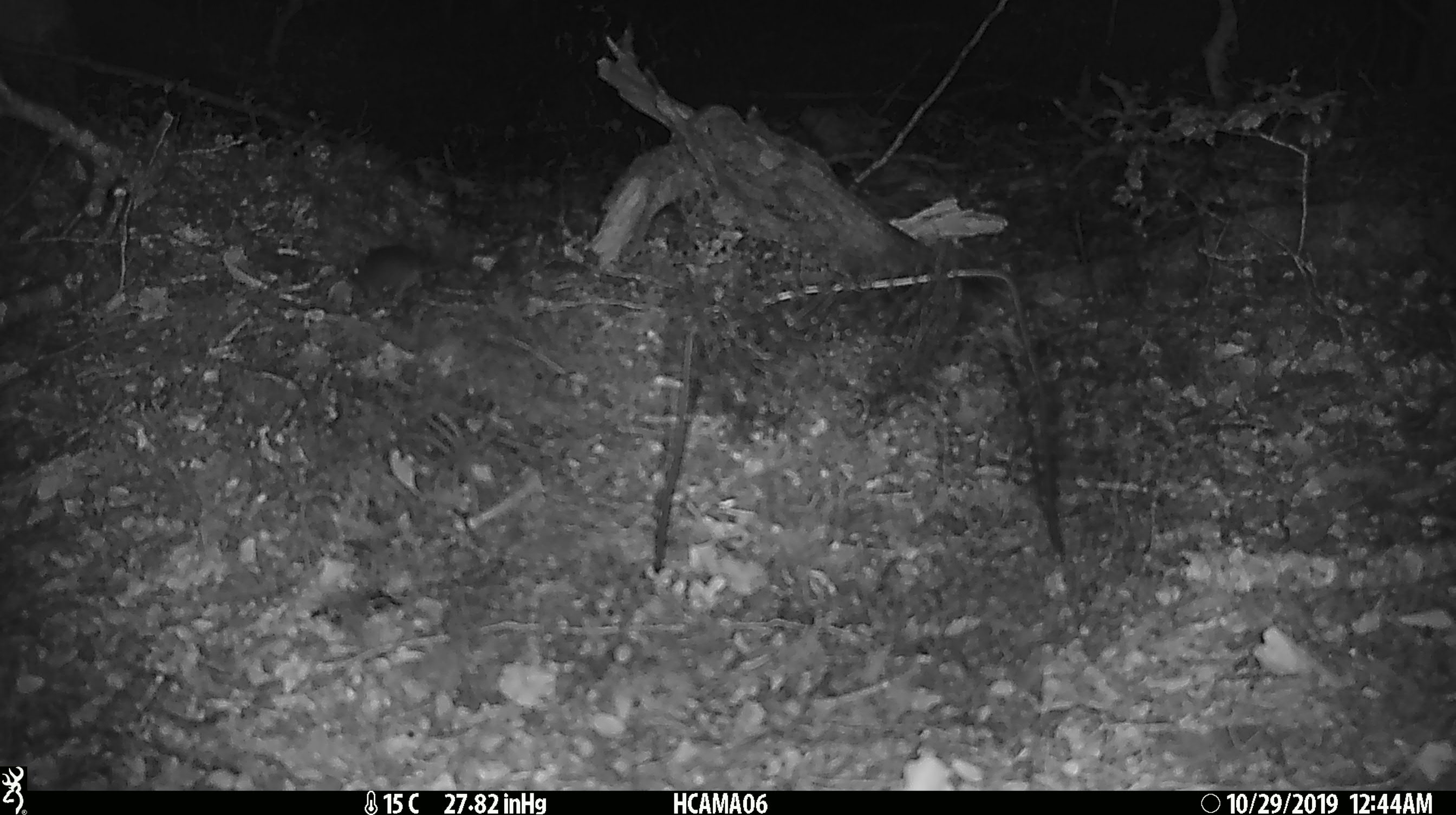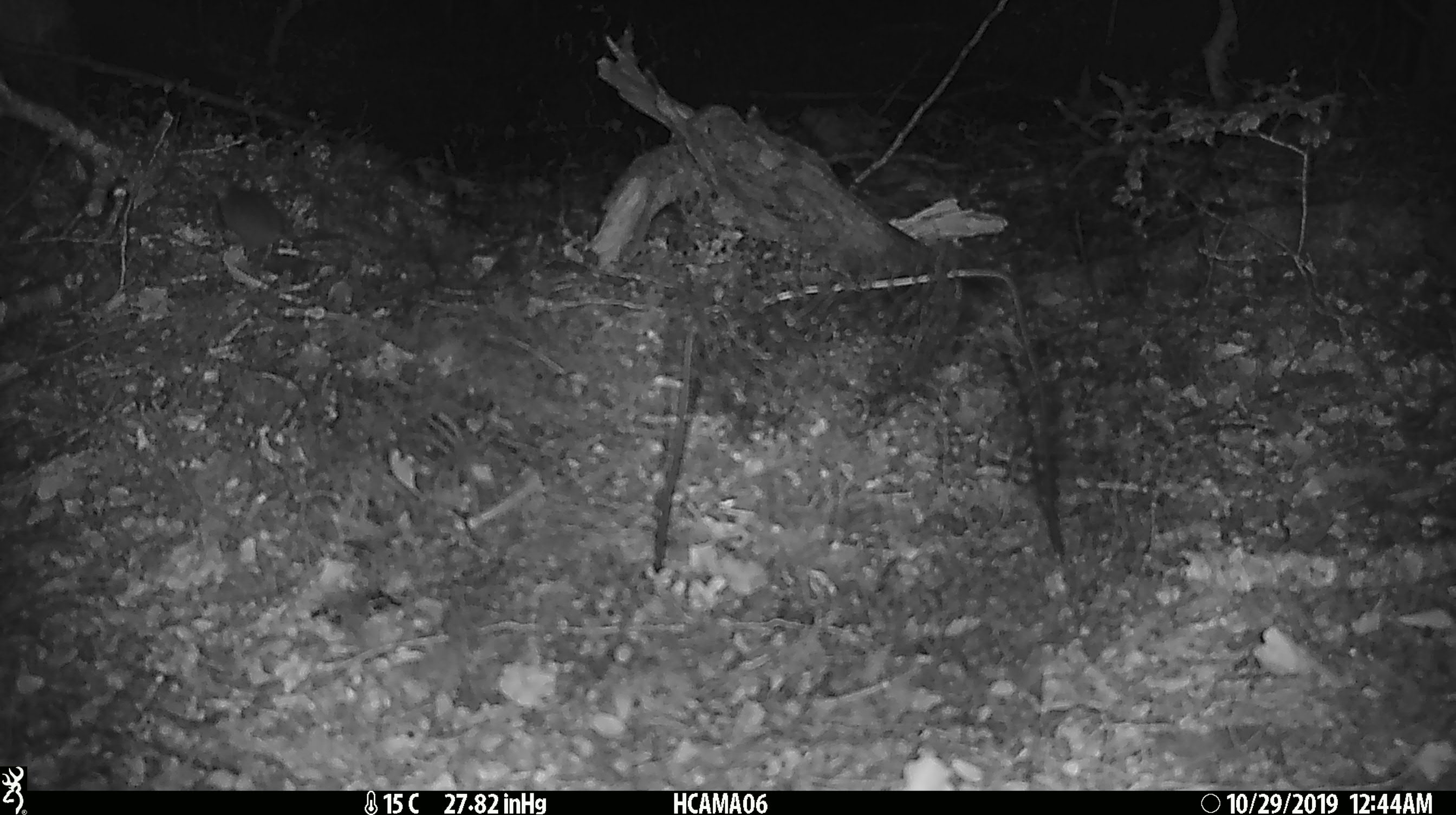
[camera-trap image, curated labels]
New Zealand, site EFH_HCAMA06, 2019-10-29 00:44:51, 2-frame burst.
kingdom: Animalia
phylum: Chordata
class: Mammalia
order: Rodentia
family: Muridae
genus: Mus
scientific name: Mus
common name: mouse